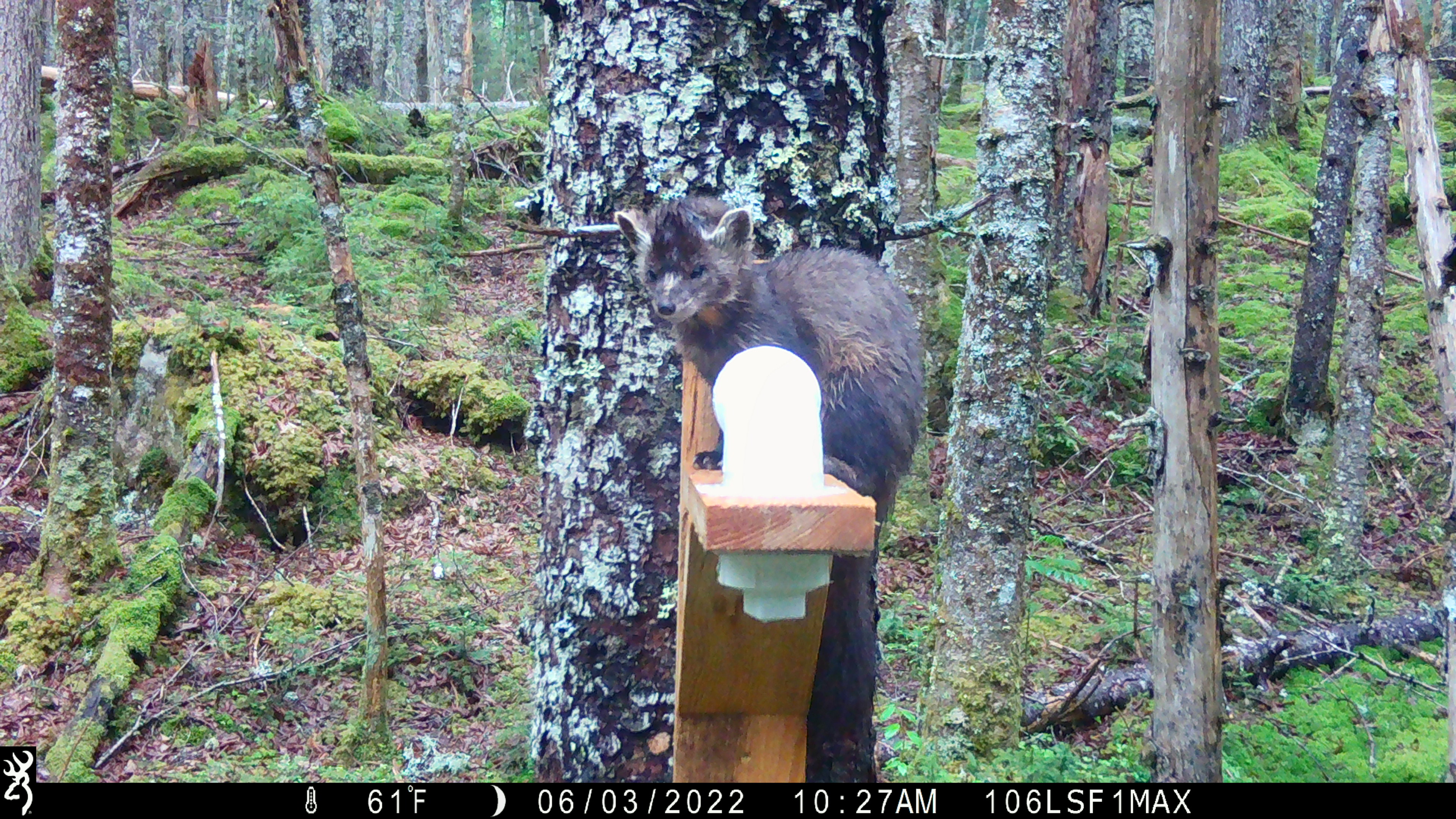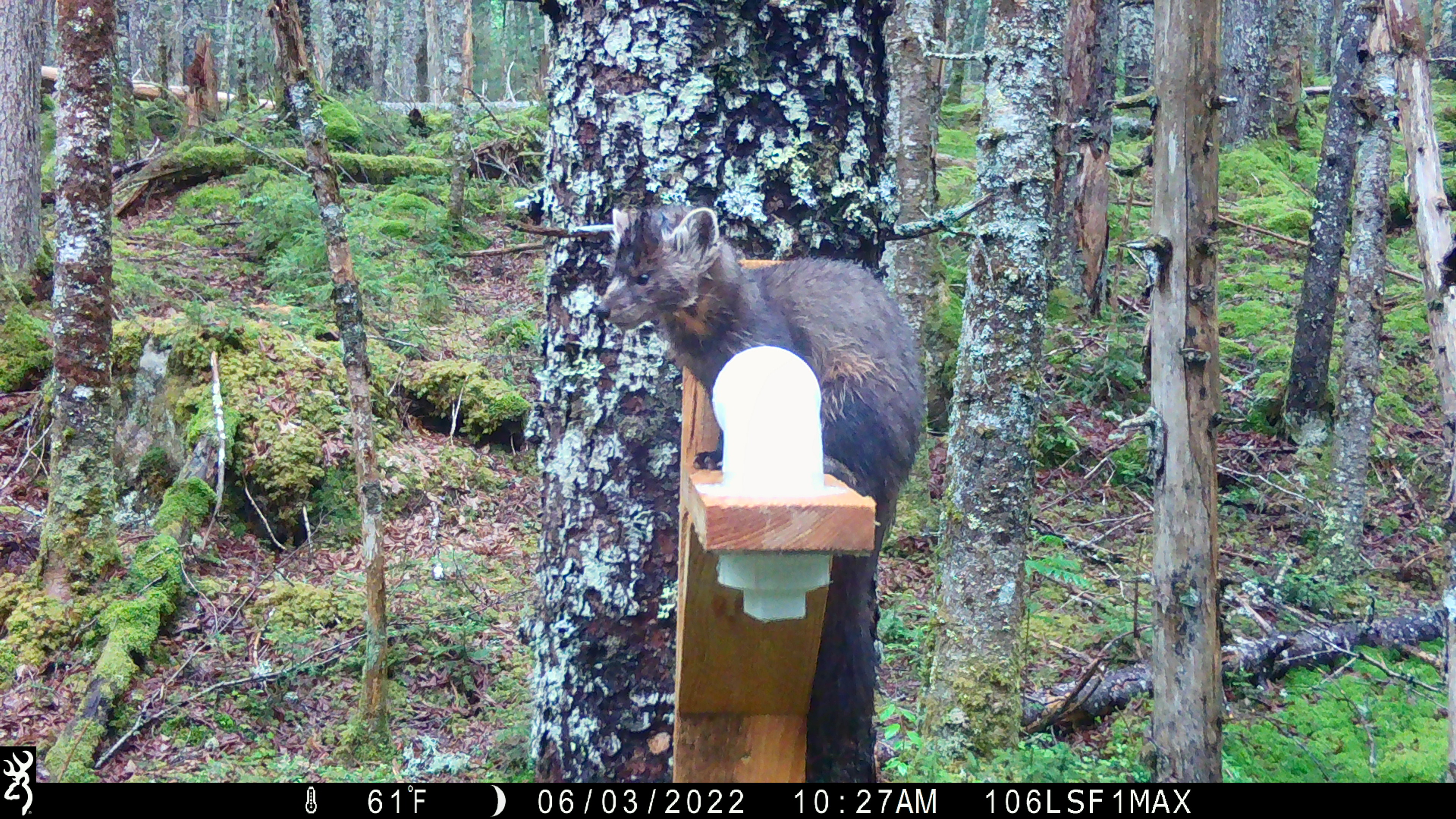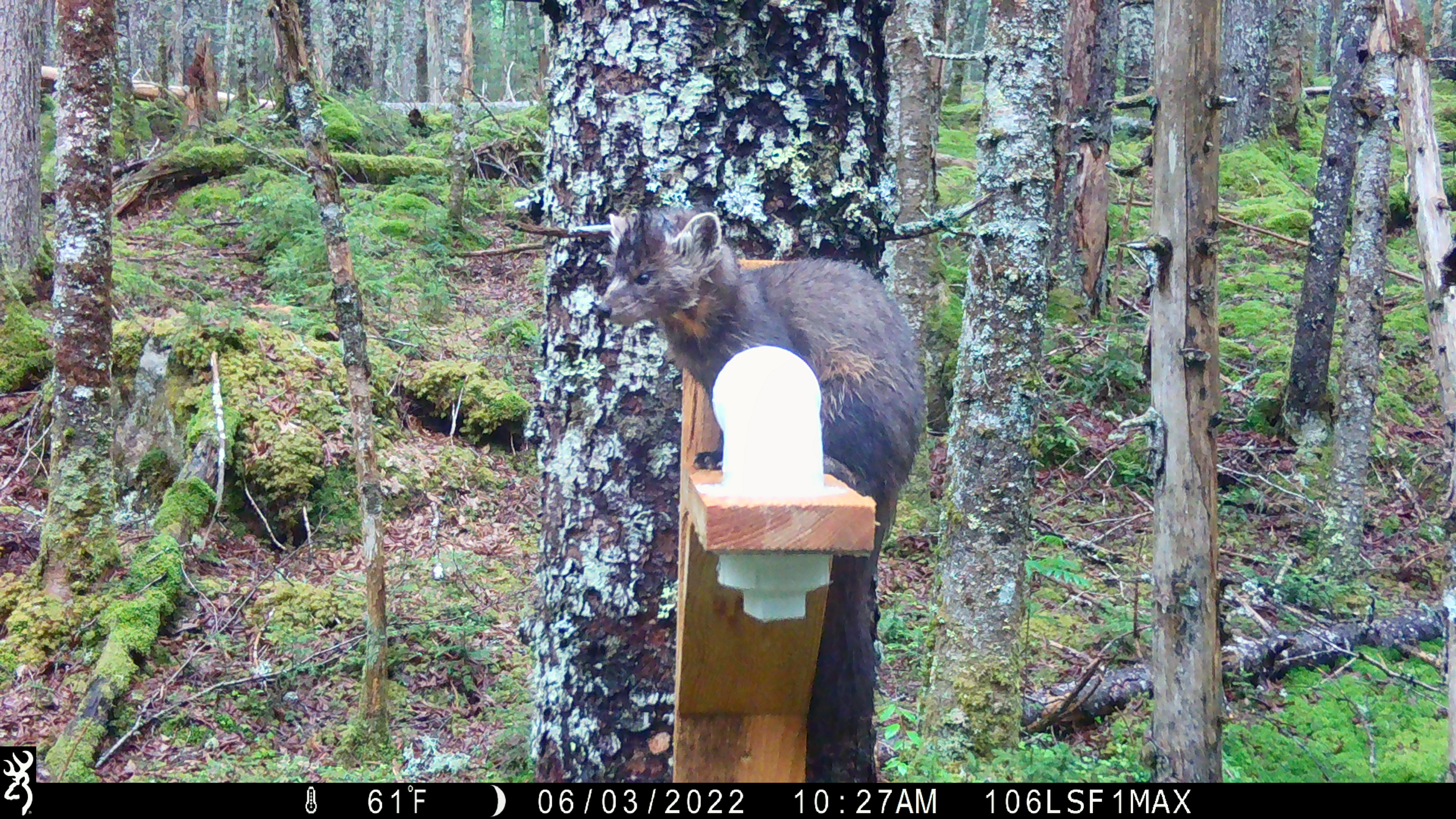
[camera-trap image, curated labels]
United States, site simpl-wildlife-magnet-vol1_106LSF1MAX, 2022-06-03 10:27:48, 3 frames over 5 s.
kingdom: Animalia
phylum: Chordata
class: Mammalia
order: Carnivora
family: Mustelidae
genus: Martes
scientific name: Martes americana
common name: american marten